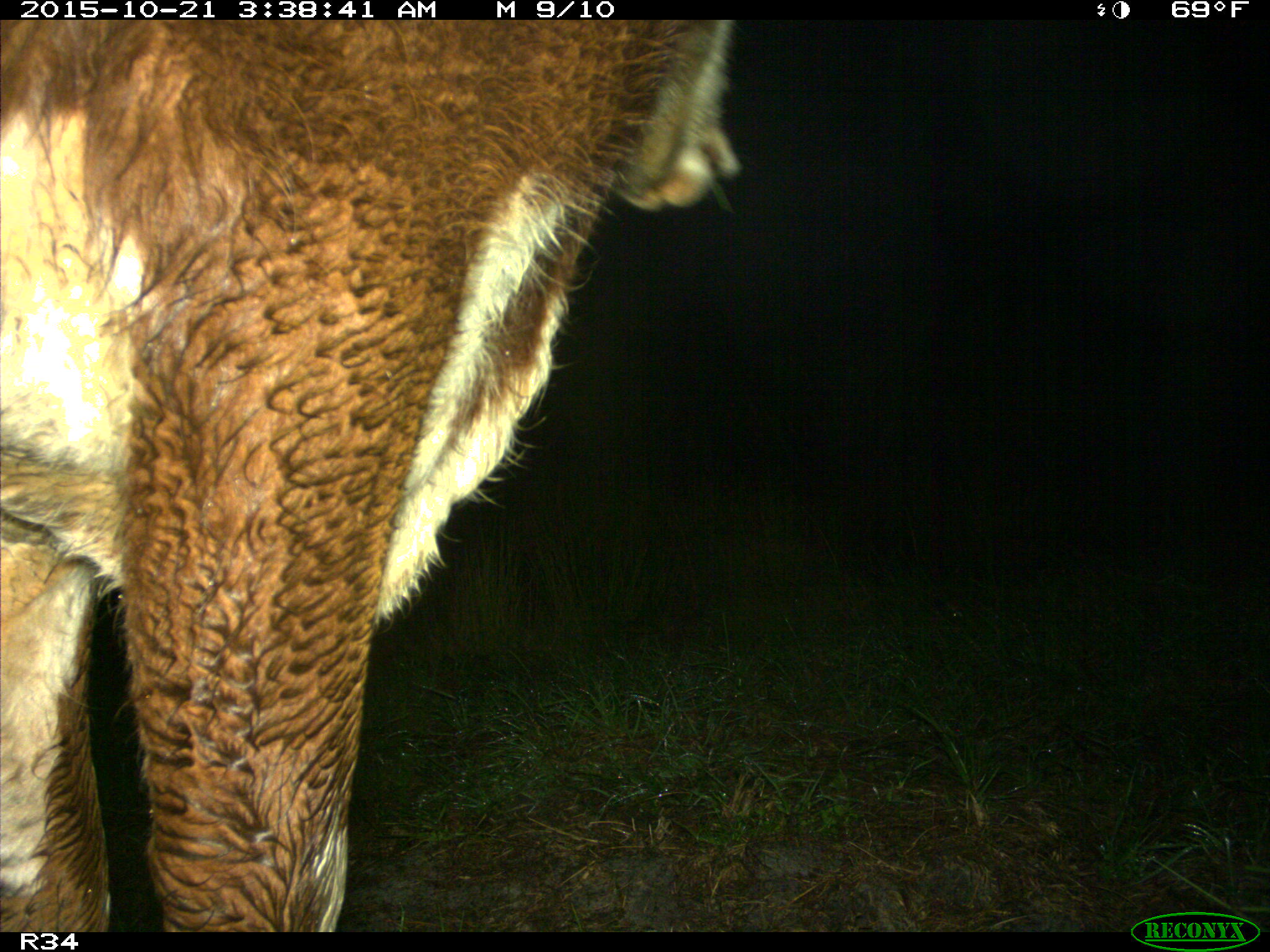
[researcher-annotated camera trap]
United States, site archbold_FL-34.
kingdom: Animalia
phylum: Chordata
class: Mammalia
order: Artiodactyla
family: Bovidae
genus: Bos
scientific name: Bos taurus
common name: domestic cow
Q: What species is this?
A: Bos taurus (domestic cow).